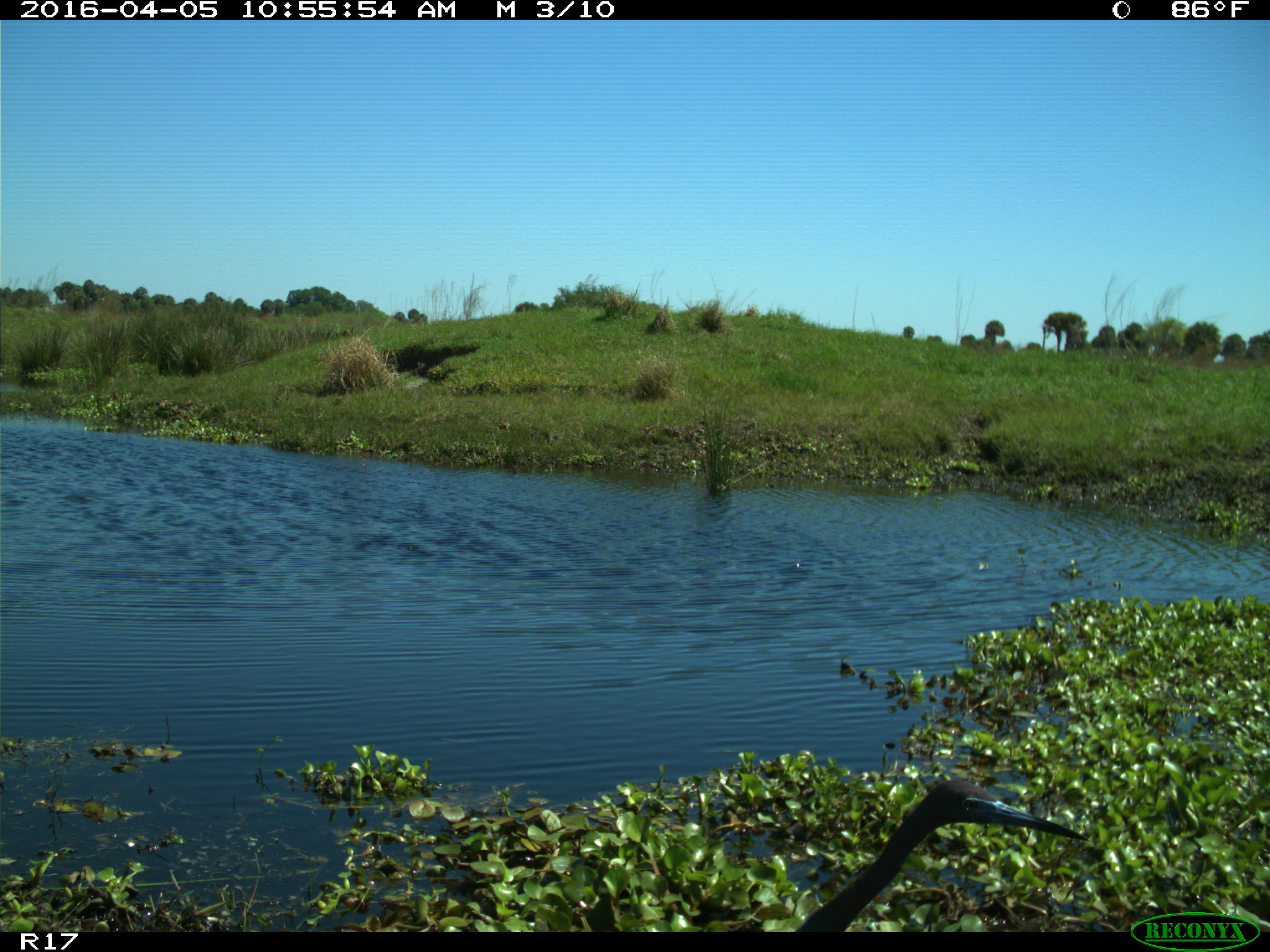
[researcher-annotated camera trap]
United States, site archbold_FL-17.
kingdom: Animalia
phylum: Chordata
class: Aves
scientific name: Aves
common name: birds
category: unidentified bird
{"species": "unidentified bird (birds) (Aves)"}